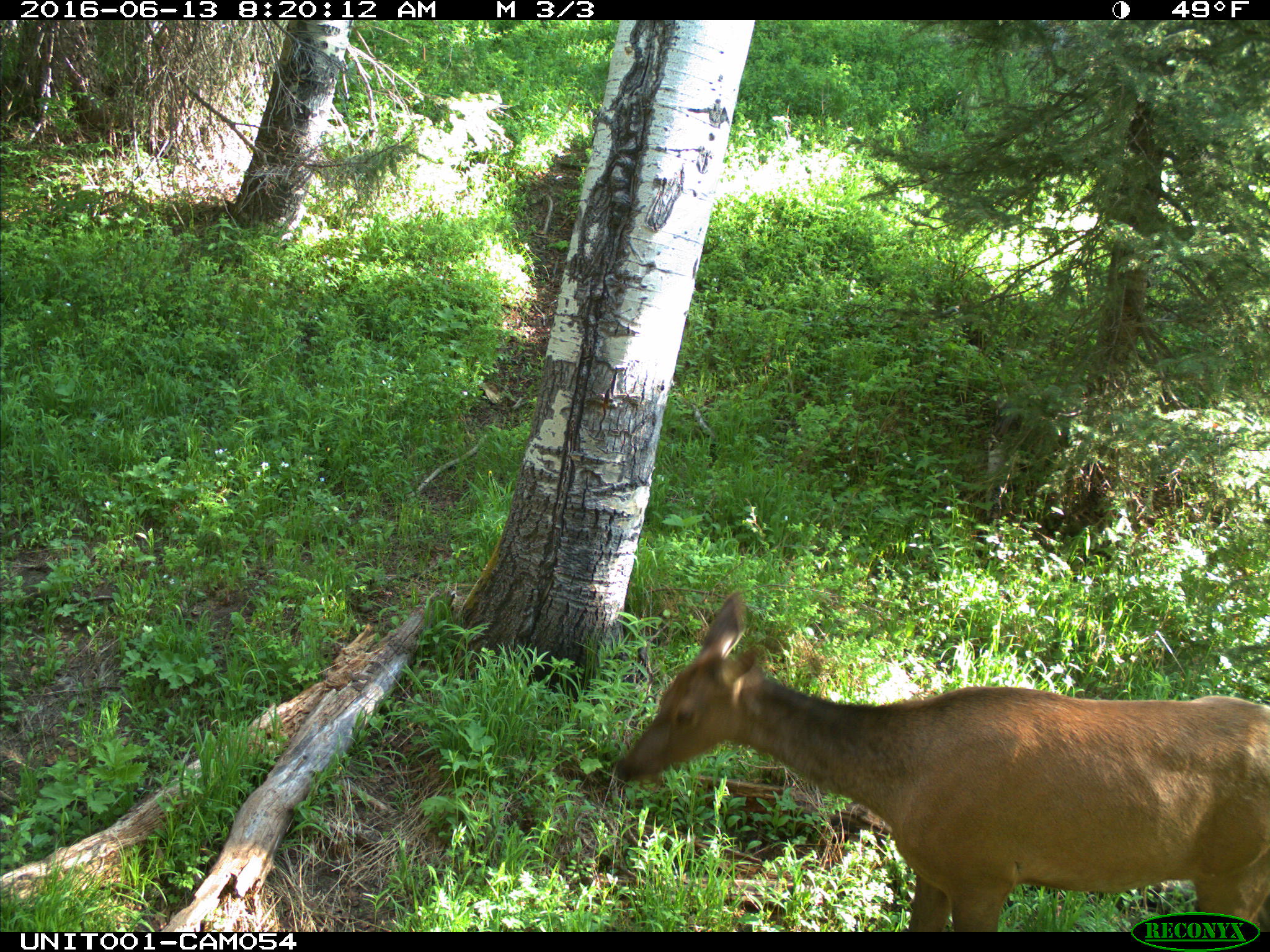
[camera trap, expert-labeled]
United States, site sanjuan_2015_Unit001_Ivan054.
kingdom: Animalia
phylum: Chordata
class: Mammalia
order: Artiodactyla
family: Cervidae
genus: Cervus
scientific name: Cervus elaphus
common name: red deer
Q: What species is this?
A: Cervus elaphus (red deer).